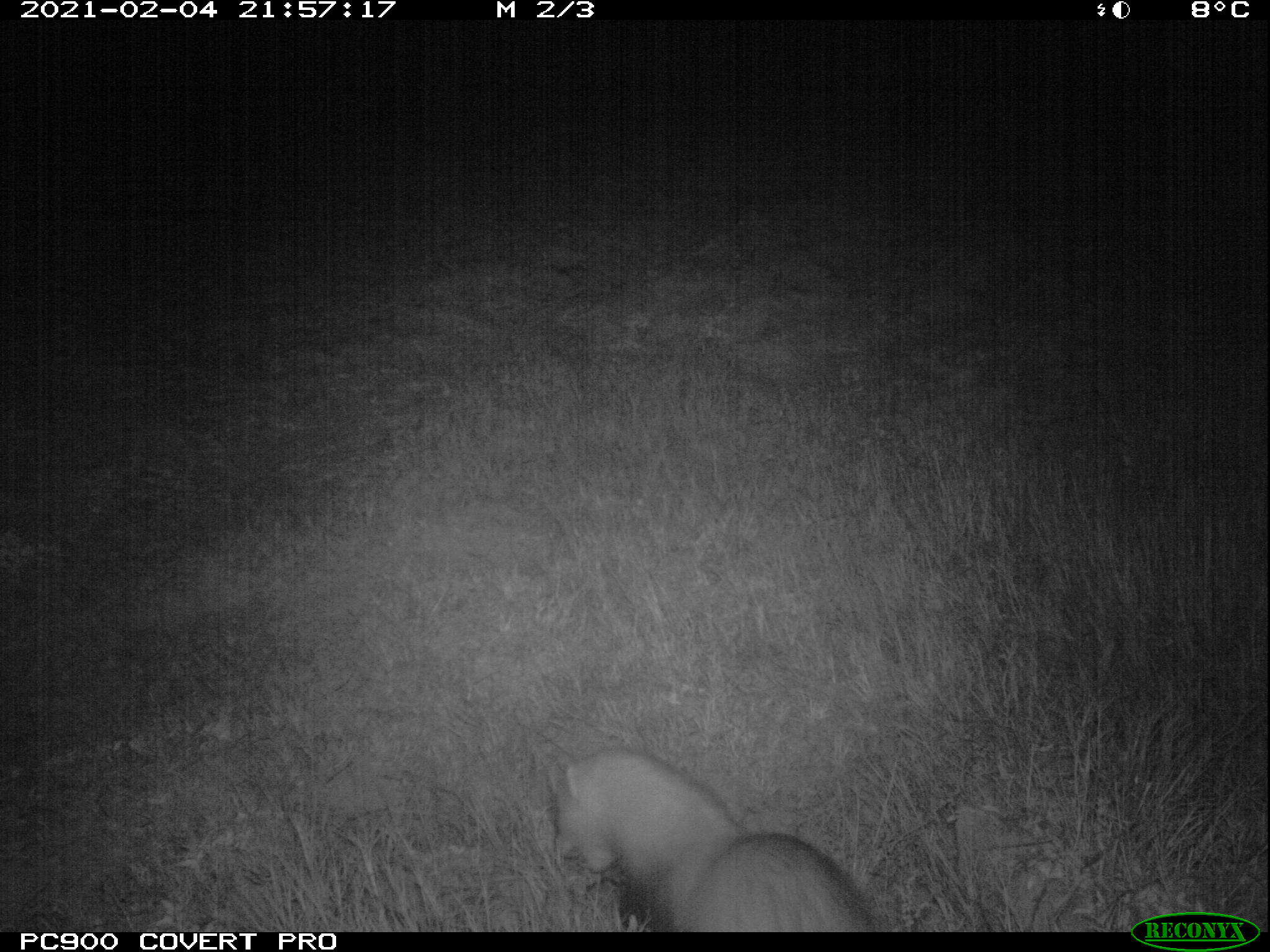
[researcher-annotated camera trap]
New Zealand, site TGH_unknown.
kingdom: Animalia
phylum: Chordata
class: Mammalia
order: Carnivora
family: Mustelidae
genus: Mustela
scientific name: Mustela furo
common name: ferret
Ferret (Mustela furo).